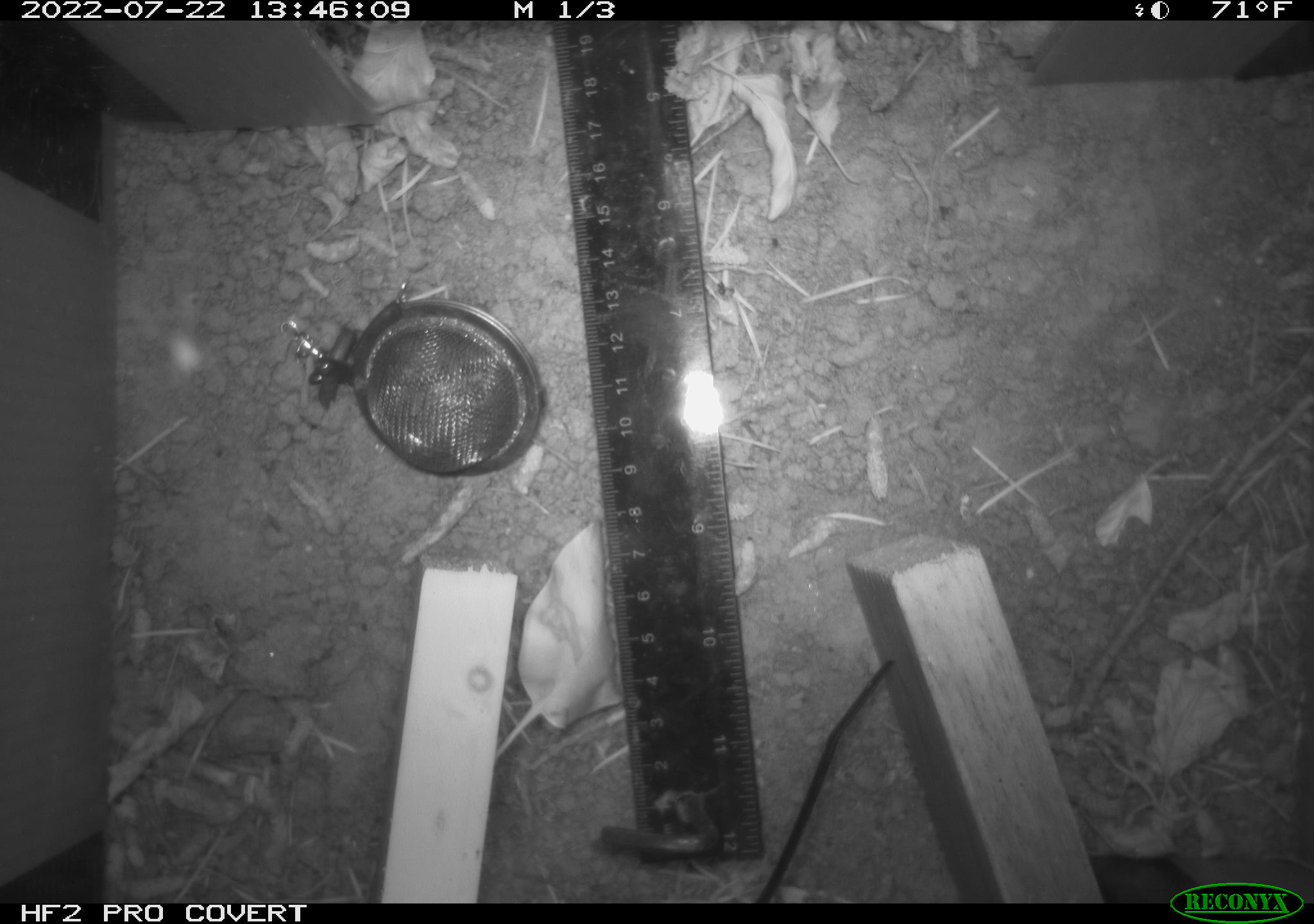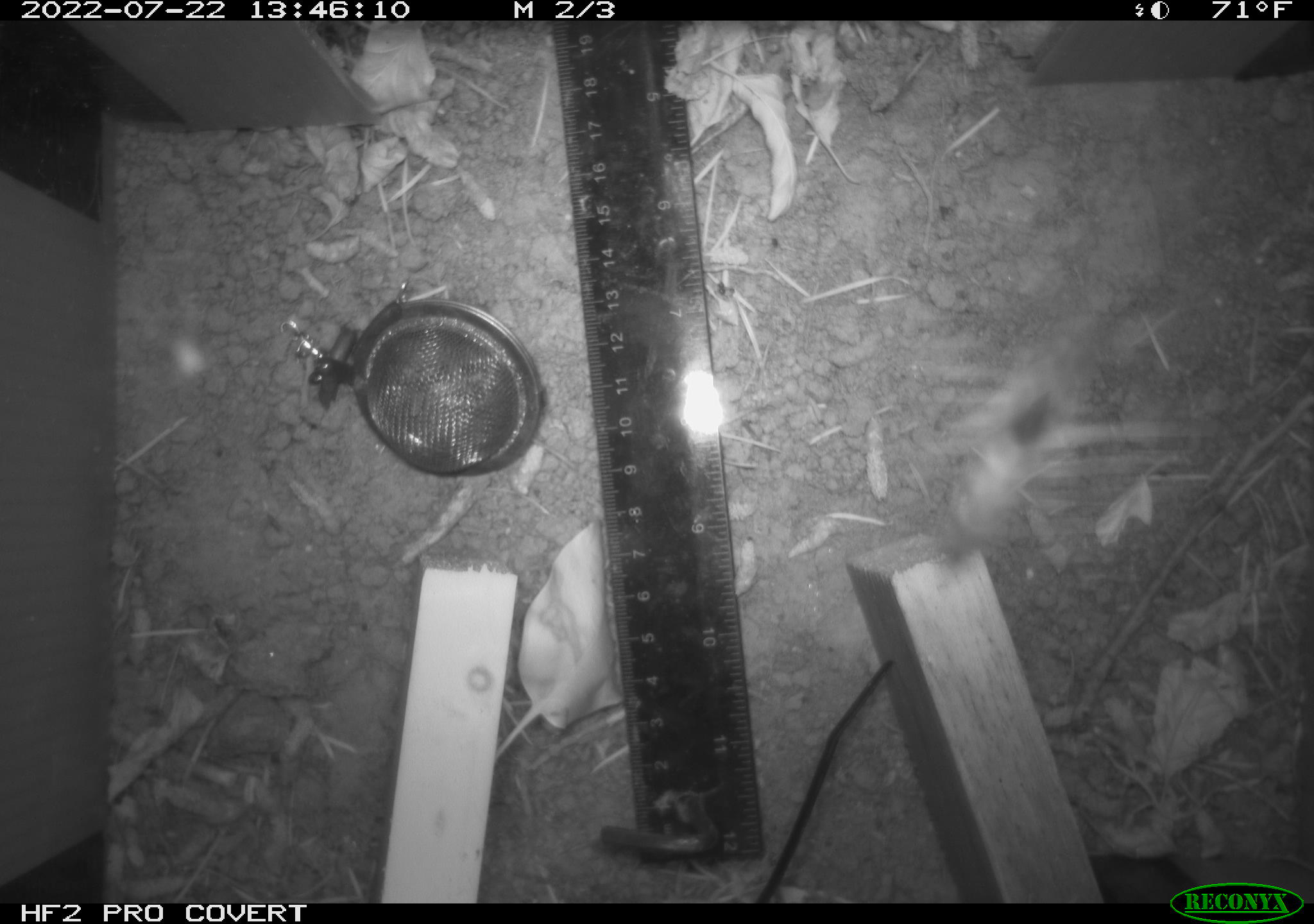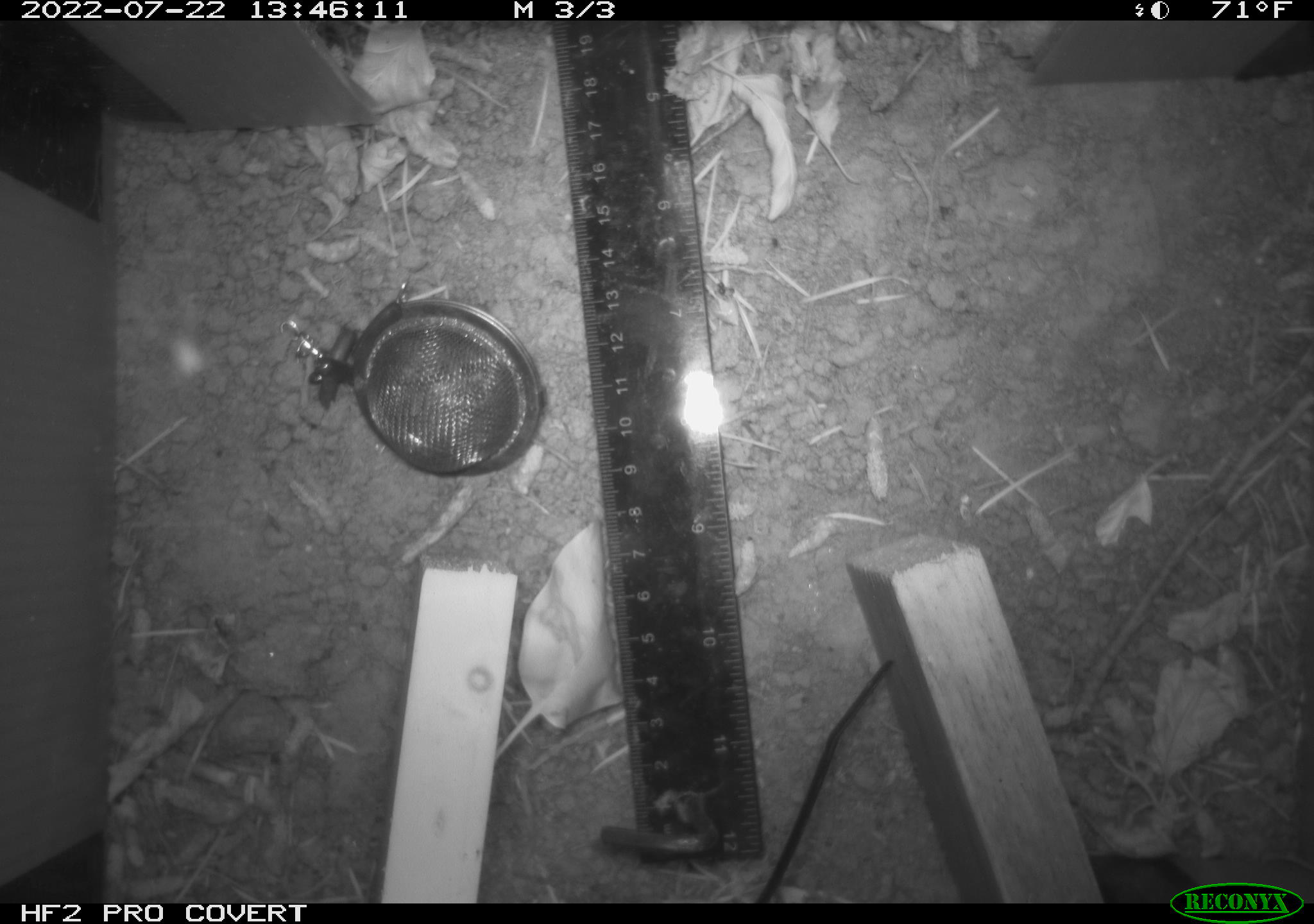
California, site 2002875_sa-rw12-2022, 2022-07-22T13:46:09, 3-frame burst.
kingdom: Animalia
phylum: Arthropoda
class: Insecta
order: Hymenoptera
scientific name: Hymenoptera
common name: ants, bees, wasps, and sawflies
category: hymenoptera order